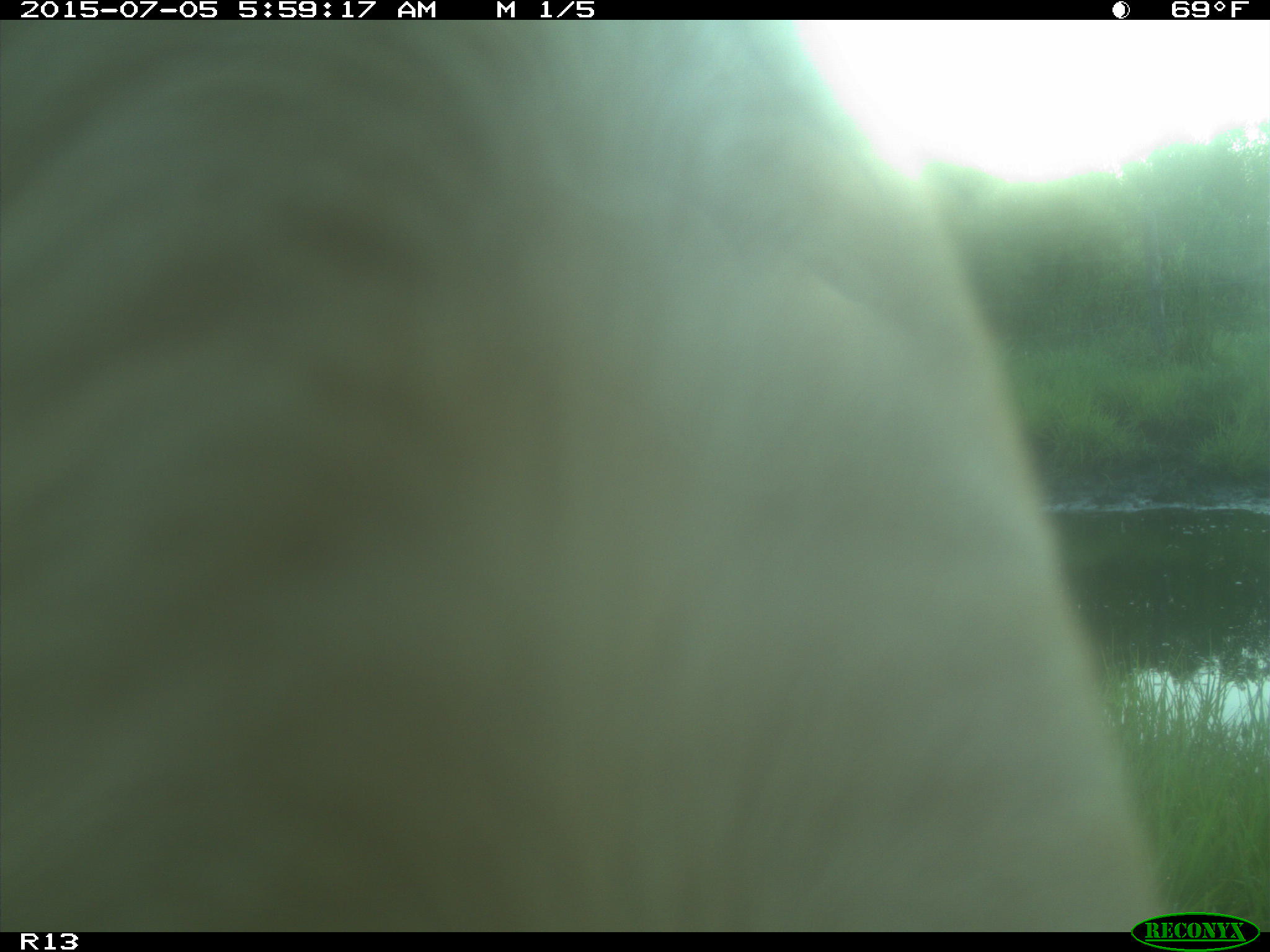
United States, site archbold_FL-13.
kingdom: Animalia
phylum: Chordata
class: Mammalia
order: Artiodactyla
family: Bovidae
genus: Bos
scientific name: Bos taurus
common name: domestic cow